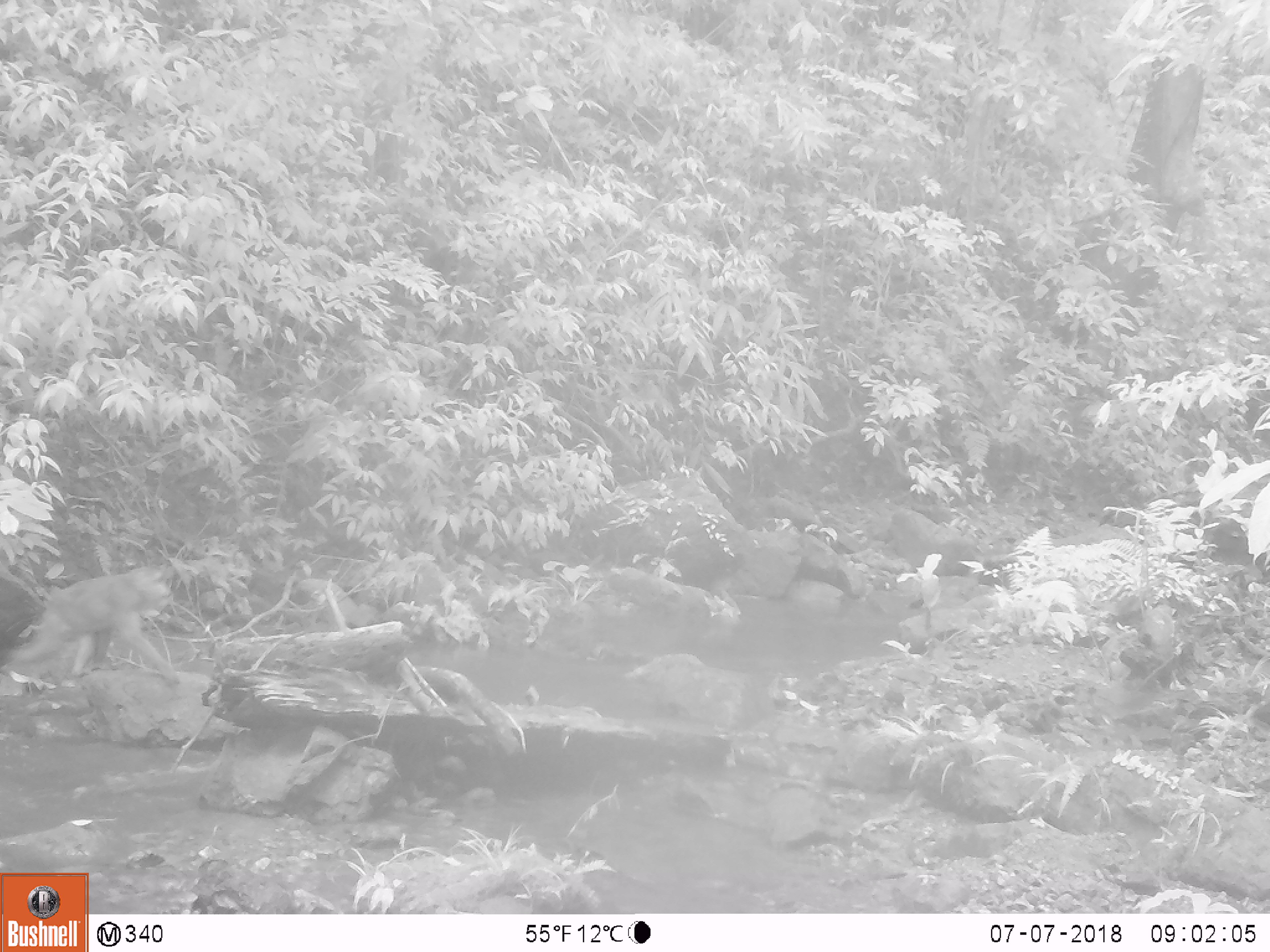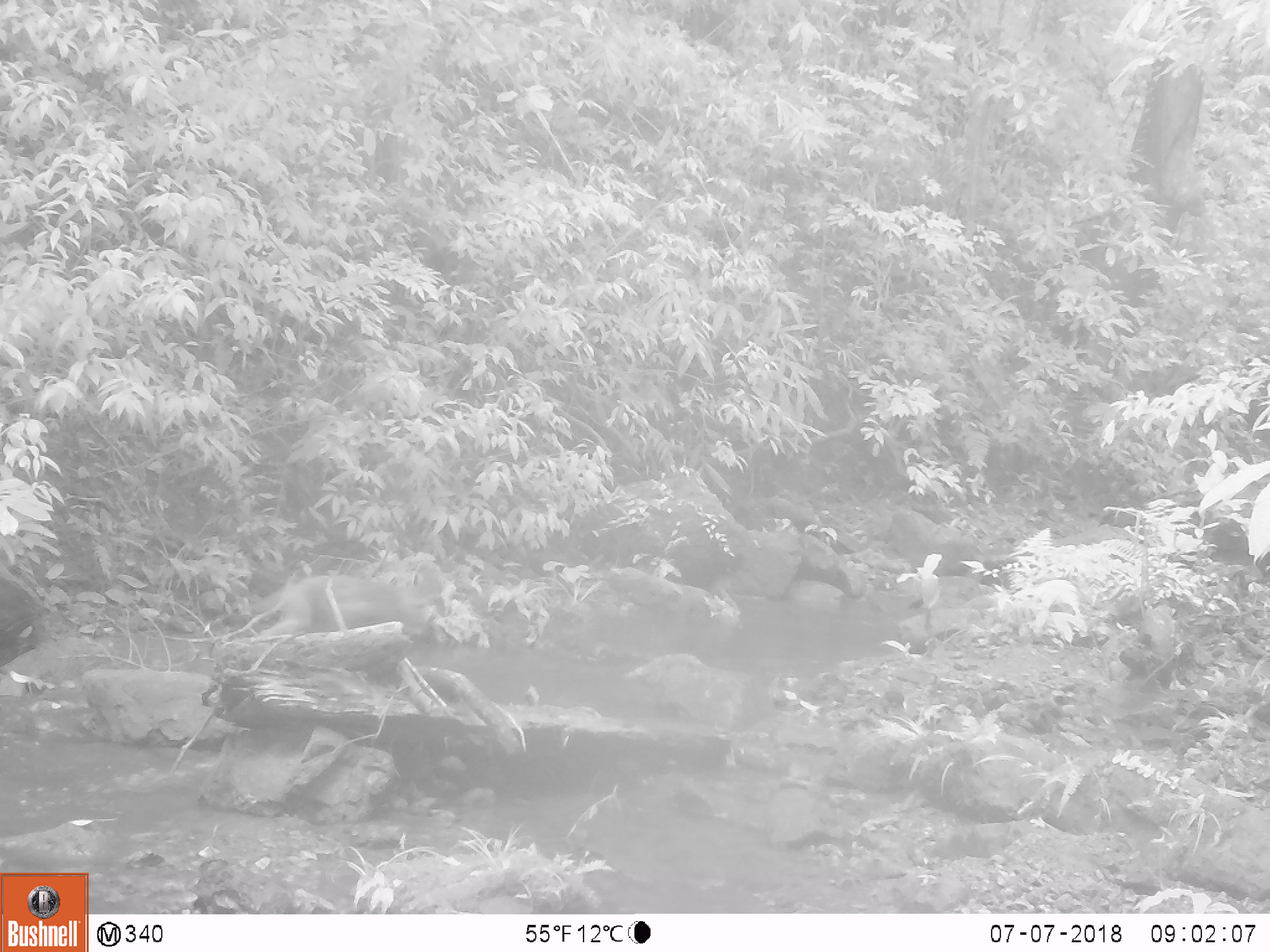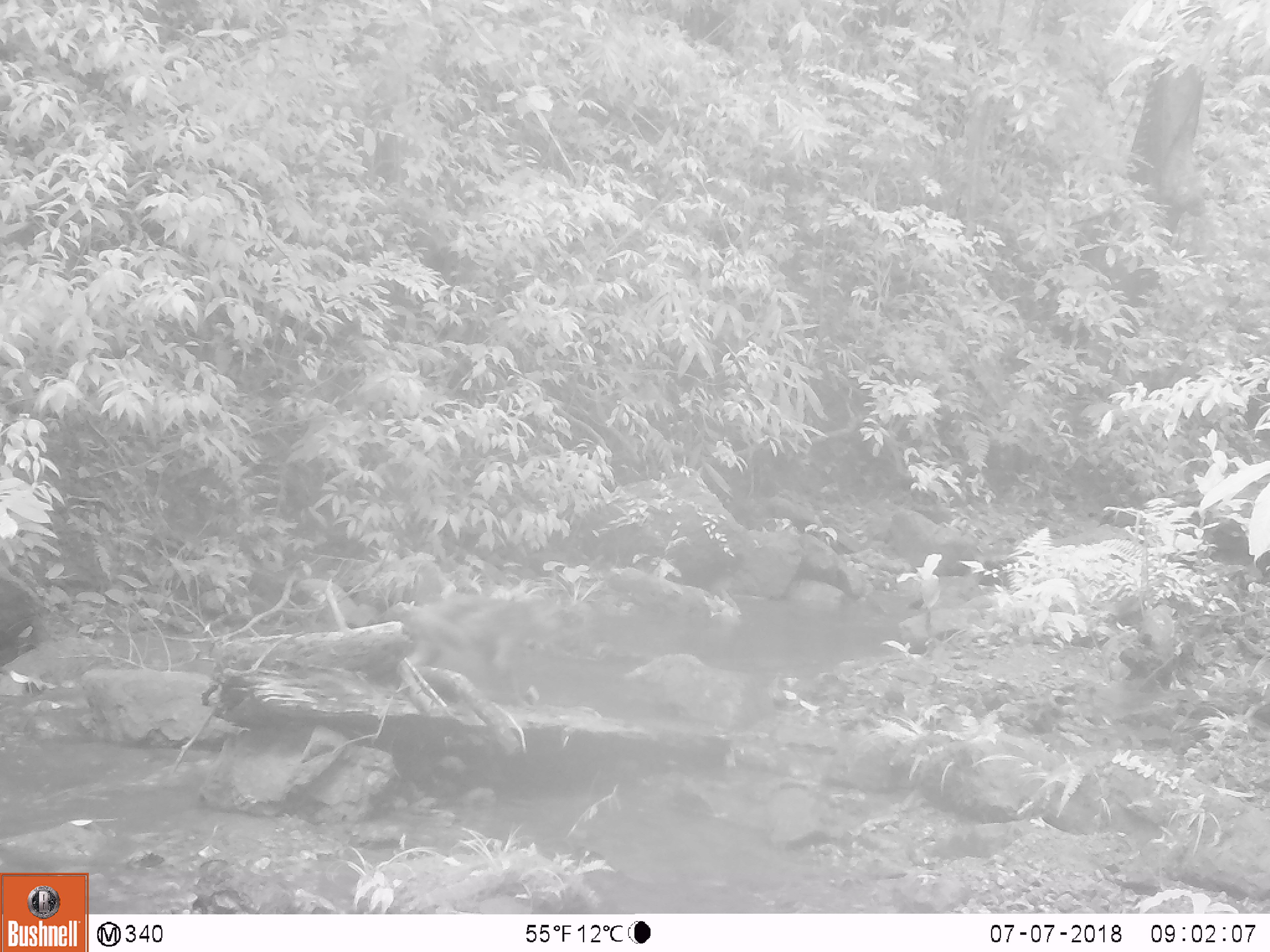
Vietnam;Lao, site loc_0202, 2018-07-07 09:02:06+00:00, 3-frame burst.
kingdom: Animalia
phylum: Chordata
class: Mammalia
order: Primates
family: Cercopithecidae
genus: Macaca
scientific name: Macaca nemestrina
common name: pig-tailed macaque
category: pig tailed macaque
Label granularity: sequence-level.